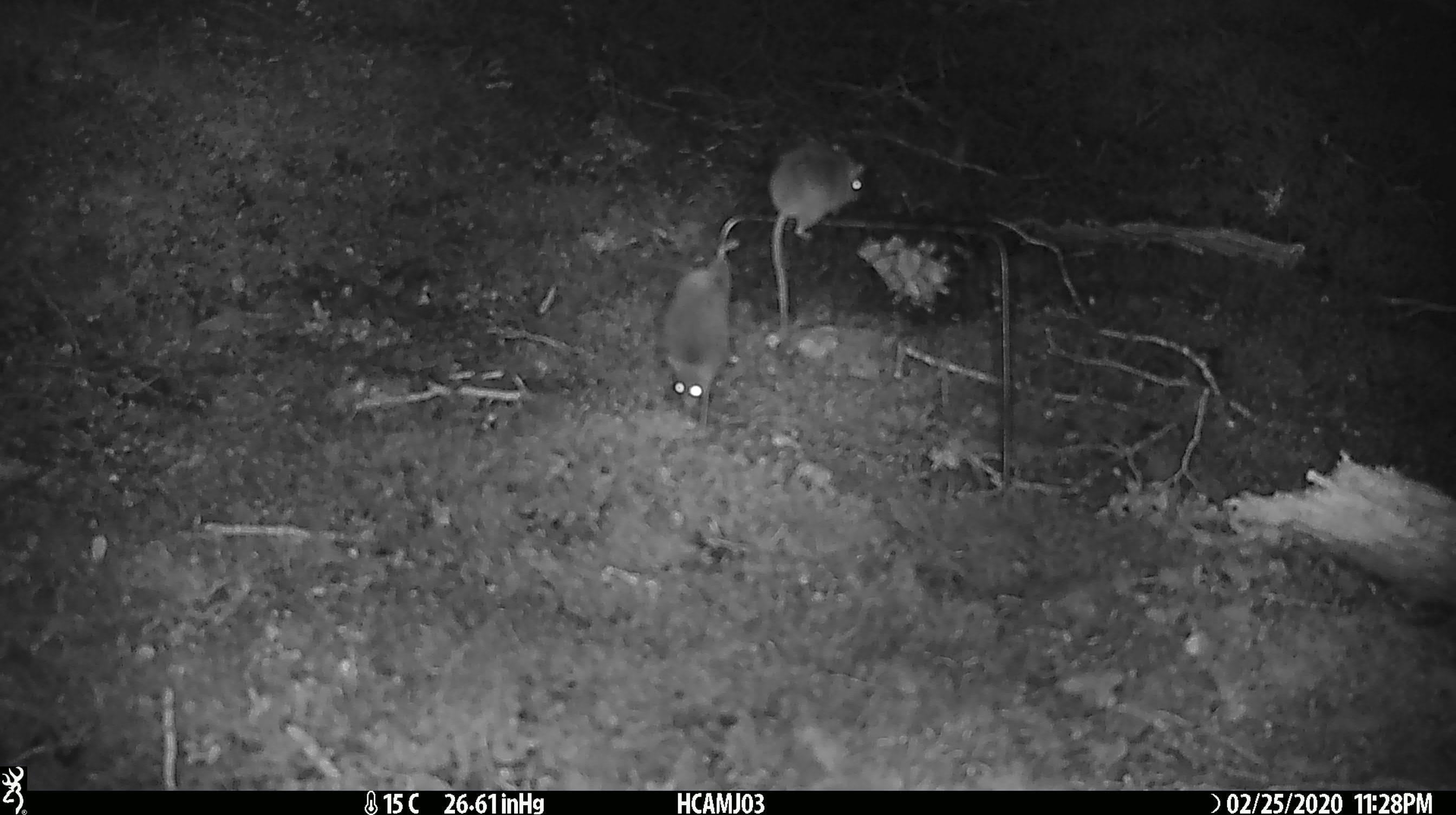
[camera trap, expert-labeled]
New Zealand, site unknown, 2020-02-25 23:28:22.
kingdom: Animalia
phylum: Chordata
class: Mammalia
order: Rodentia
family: Muridae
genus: Mus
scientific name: Mus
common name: mouse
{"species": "mouse (Mus)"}